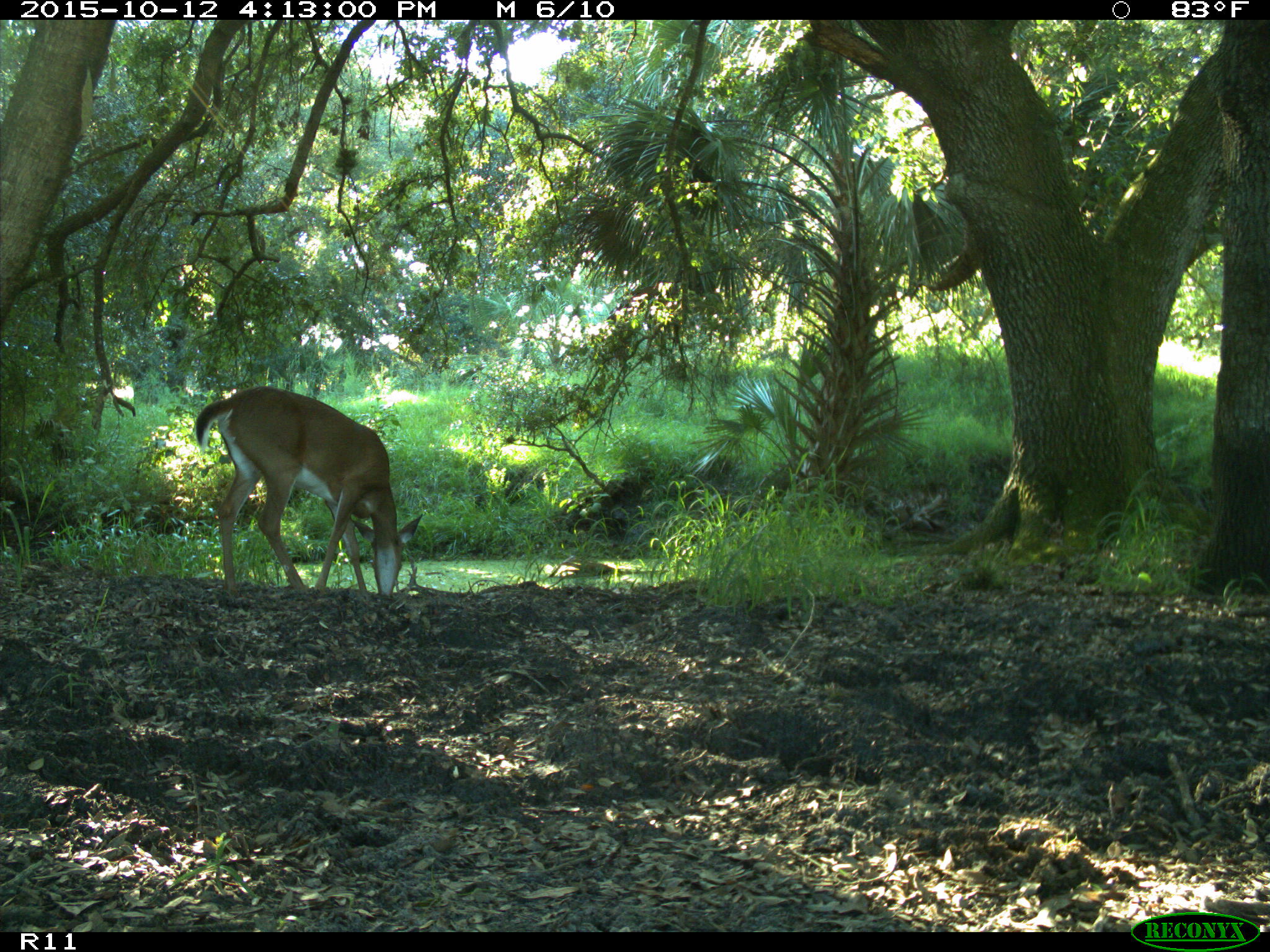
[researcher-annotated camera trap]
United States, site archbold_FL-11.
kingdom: Animalia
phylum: Chordata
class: Mammalia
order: Artiodactyla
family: Cervidae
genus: Odocoileus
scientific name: Odocoileus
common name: deer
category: unidentified deer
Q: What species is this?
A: Unidentified deer (deer) (Odocoileus).